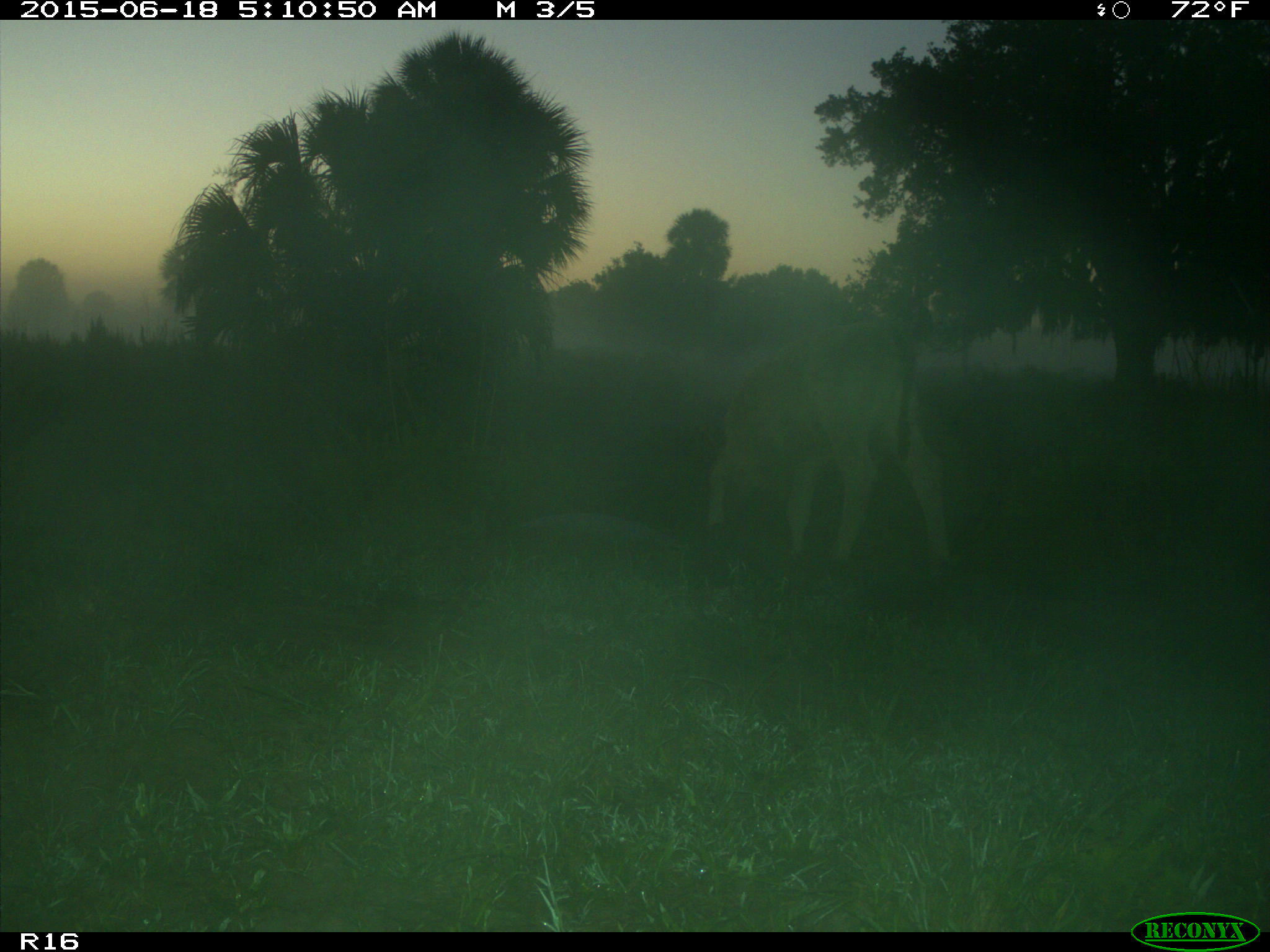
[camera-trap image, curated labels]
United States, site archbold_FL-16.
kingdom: Animalia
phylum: Chordata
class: Mammalia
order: Artiodactyla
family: Bovidae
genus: Bos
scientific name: Bos taurus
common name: domestic cow